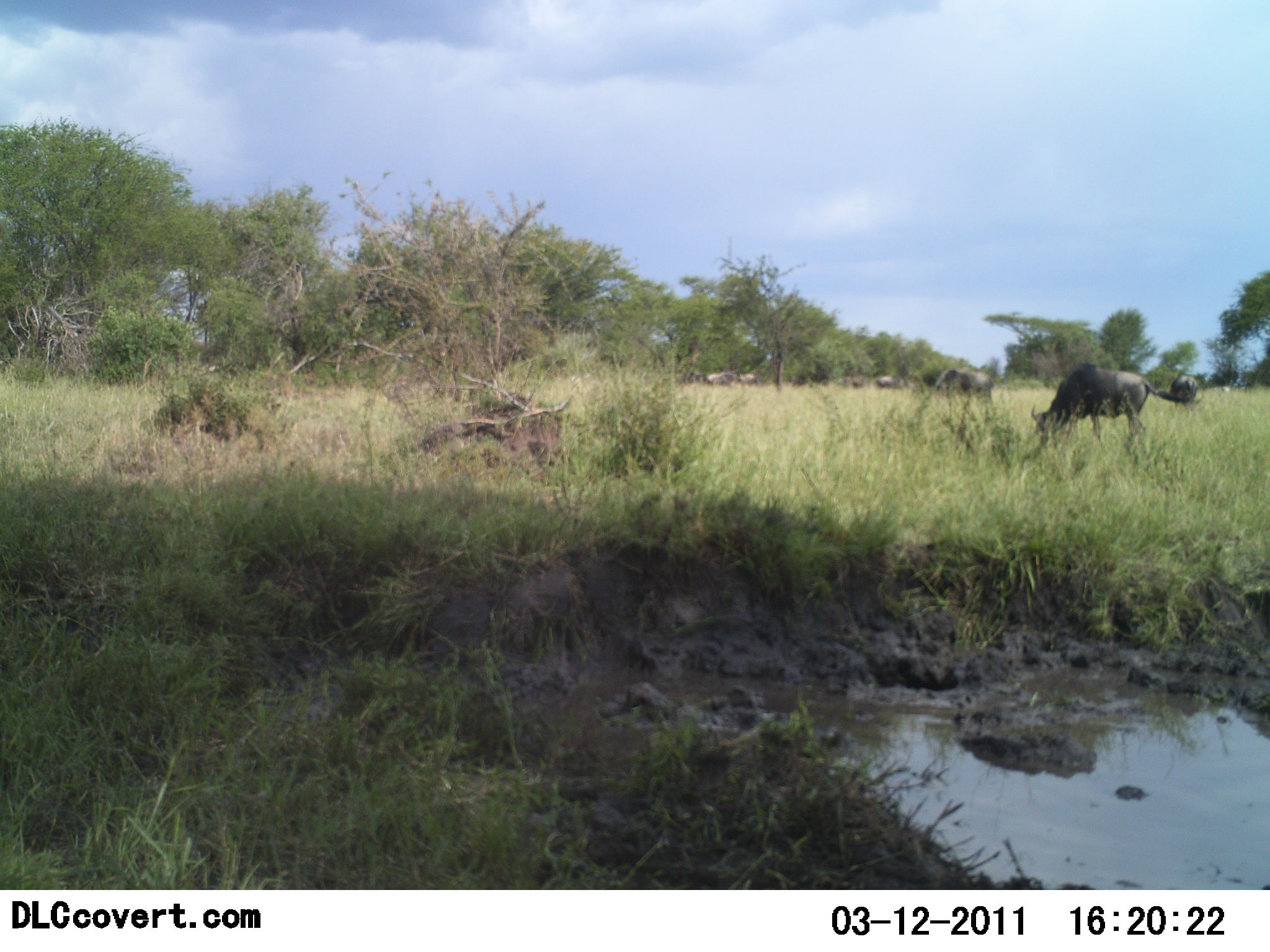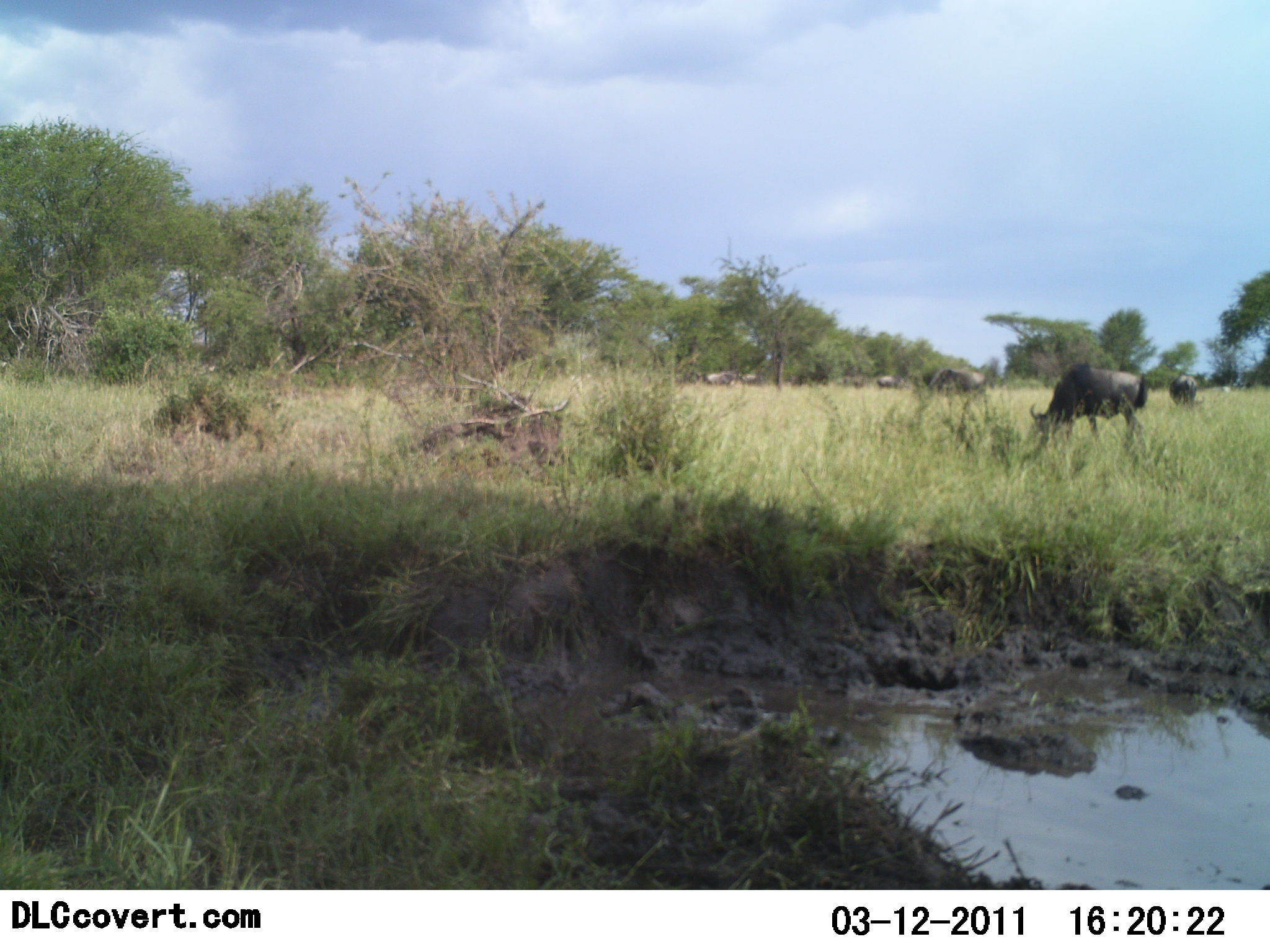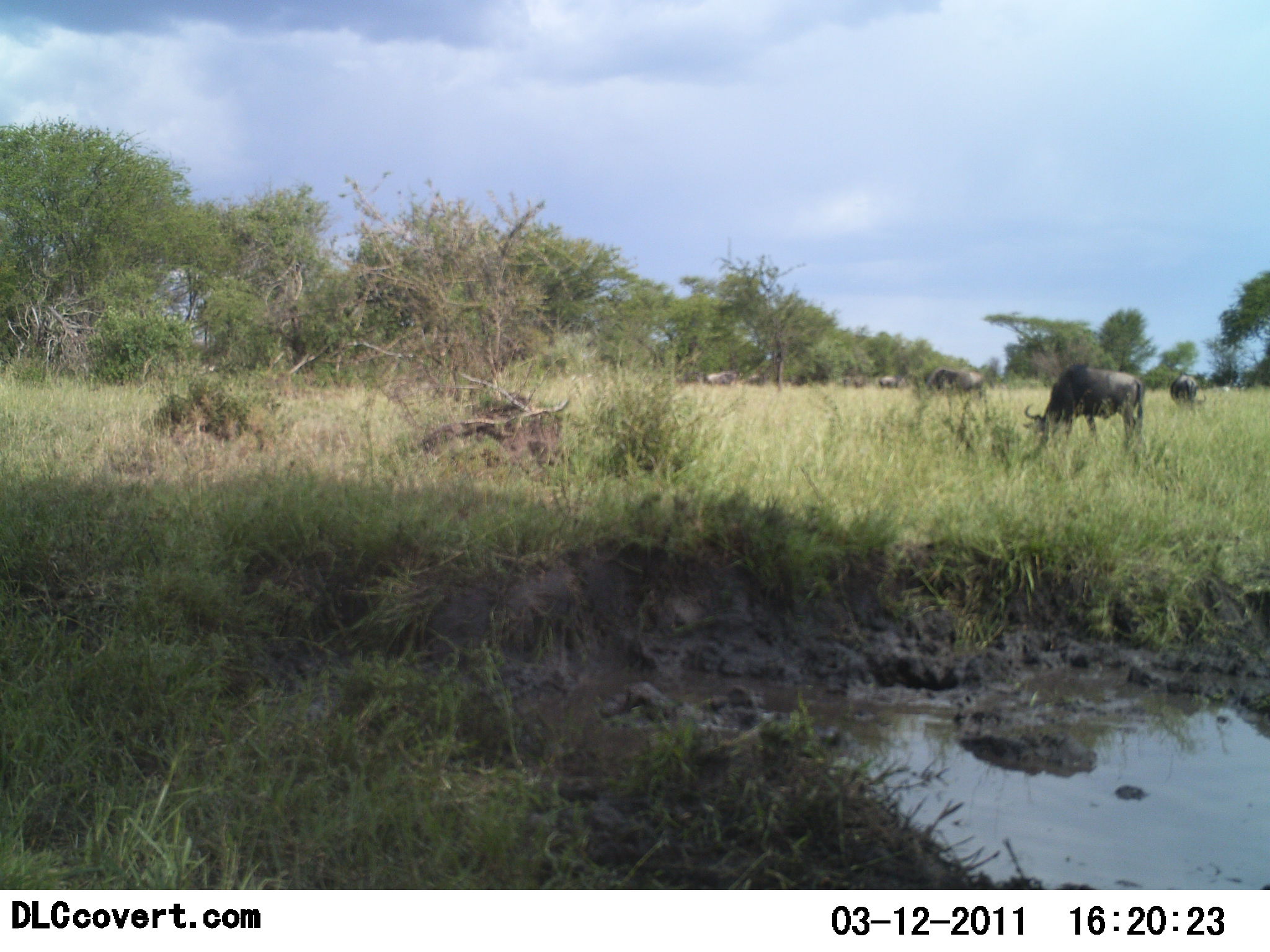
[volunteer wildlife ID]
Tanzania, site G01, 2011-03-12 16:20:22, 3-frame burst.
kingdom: Animalia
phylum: Chordata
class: Mammalia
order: Artiodactyla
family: Bovidae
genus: Connochaetes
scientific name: Connochaetes taurinus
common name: blue wildebeest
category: wildebeest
Wildebeest (blue wildebeest) (Connochaetes taurinus), count 7. Behavior (volunteer vote fractions): standing 14%, resting 0%, moving 21%, interacting 0%. Young present (vote fraction): 0%. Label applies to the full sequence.